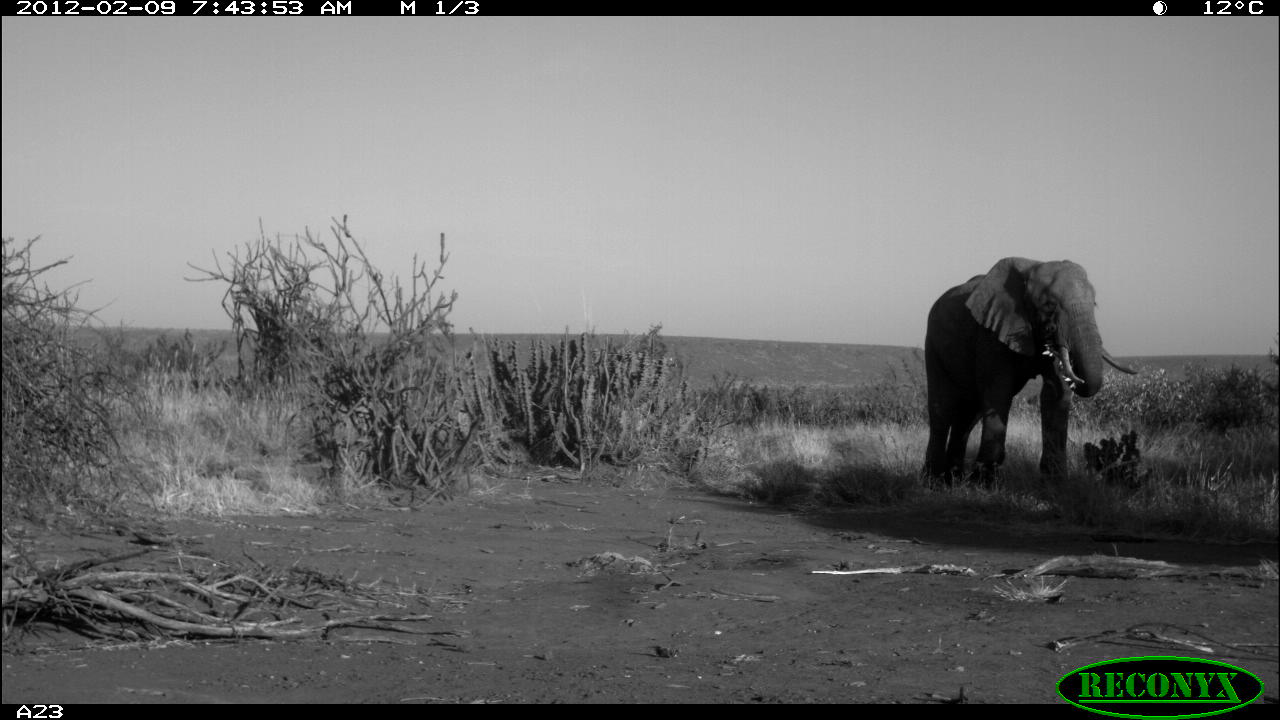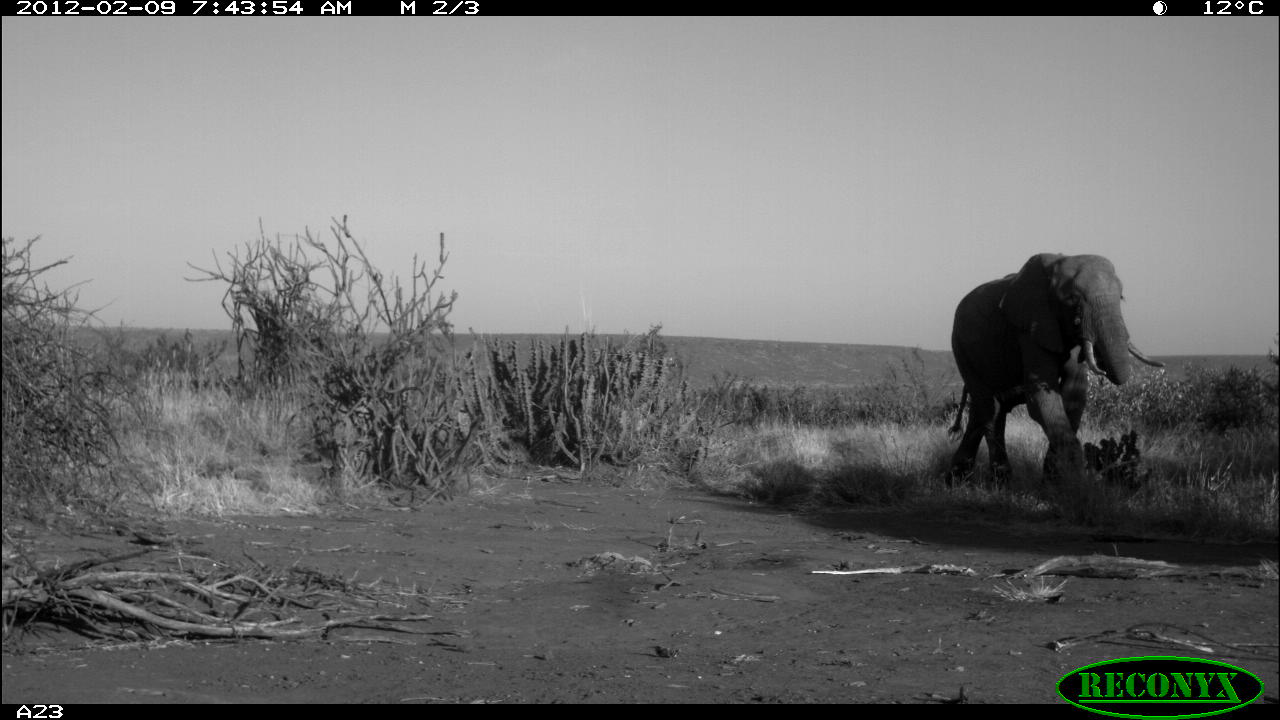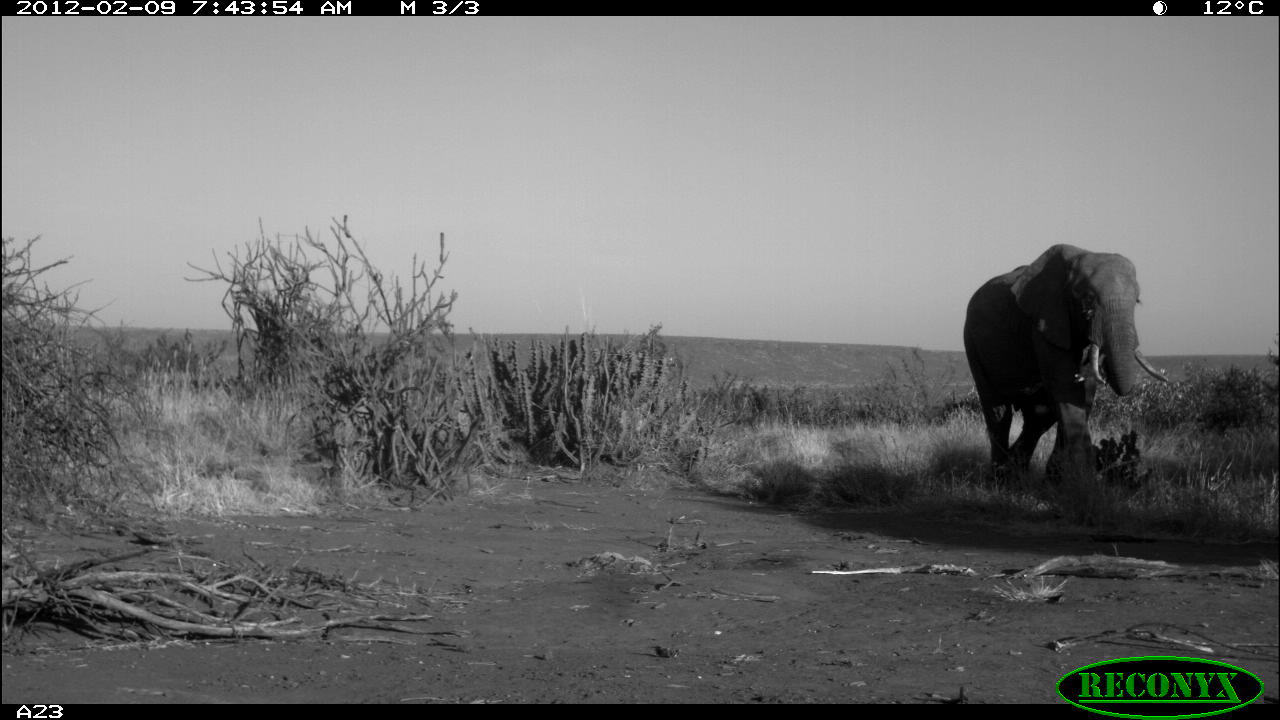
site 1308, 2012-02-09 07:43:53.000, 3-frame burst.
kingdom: Animalia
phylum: Chordata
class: Mammalia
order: Proboscidea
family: Elephantidae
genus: Loxodonta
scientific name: Loxodonta africana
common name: african bush elephant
Loxodonta africana (african bush elephant), count 1.